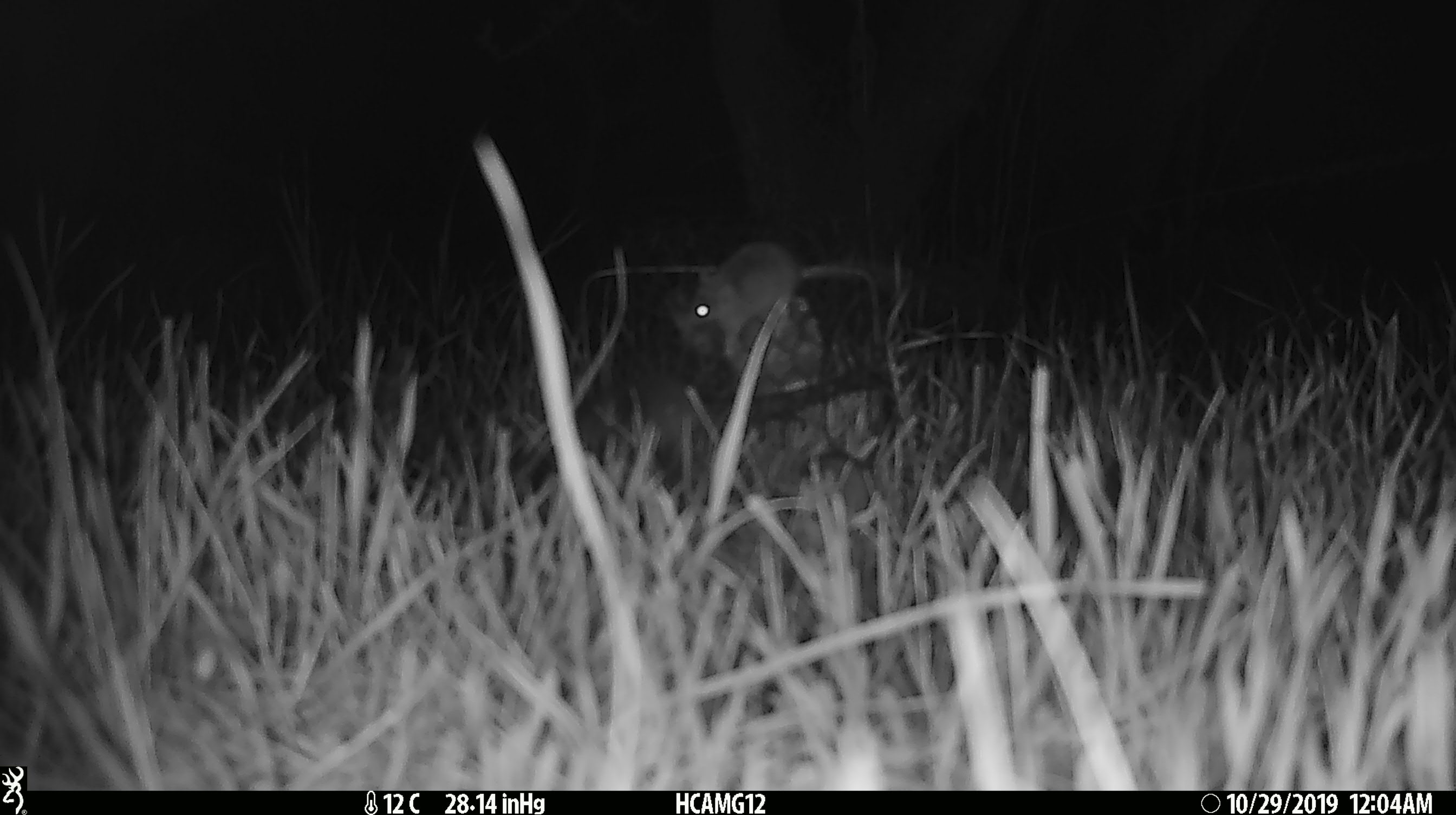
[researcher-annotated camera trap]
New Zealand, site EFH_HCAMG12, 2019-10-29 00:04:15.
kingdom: Animalia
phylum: Chordata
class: Mammalia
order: Rodentia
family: Muridae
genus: Mus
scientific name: Mus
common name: mouse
Mouse (Mus).